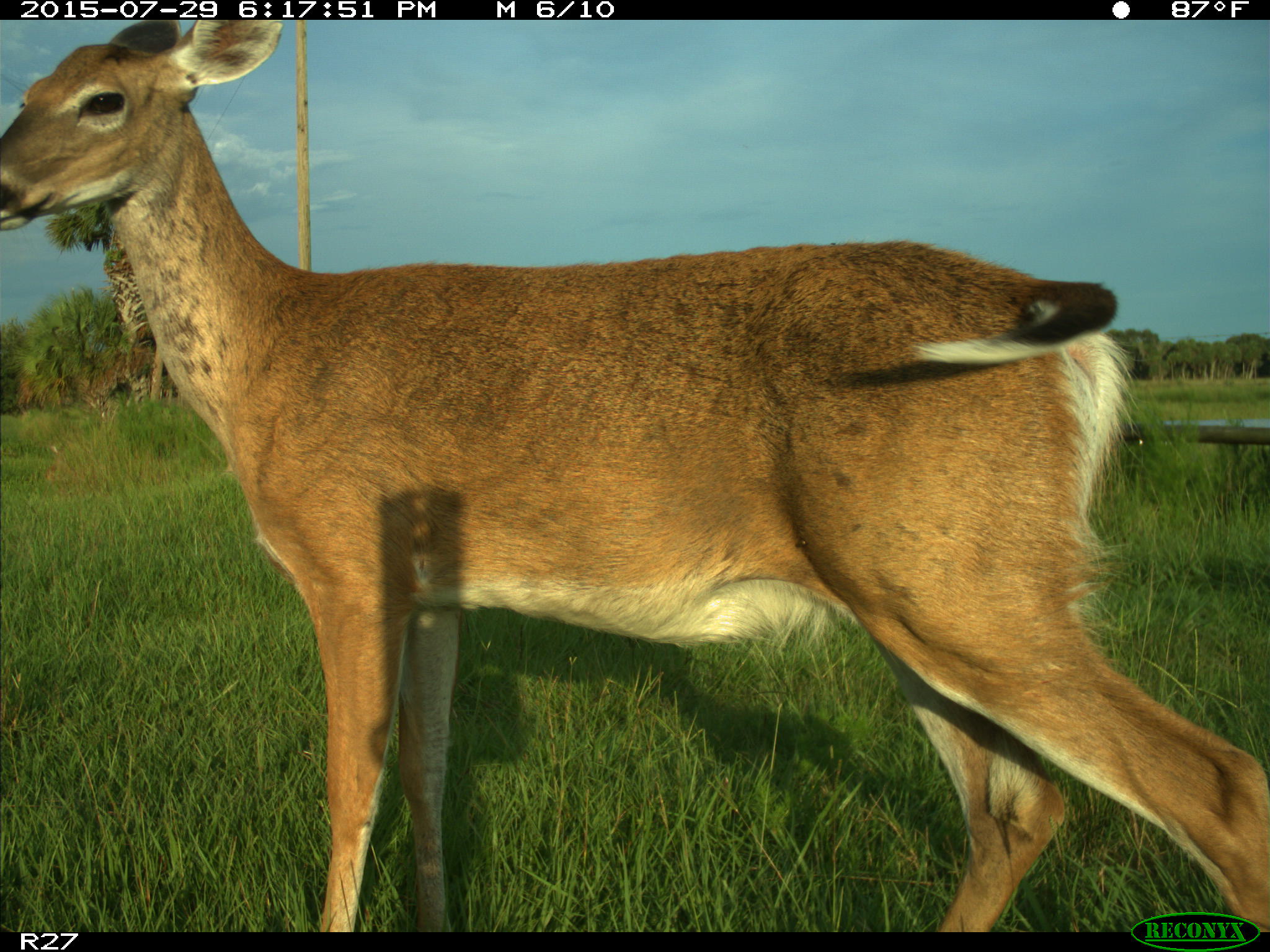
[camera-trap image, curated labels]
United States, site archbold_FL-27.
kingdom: Animalia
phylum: Chordata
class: Mammalia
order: Artiodactyla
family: Cervidae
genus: Odocoileus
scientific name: Odocoileus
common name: deer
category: unidentified deer